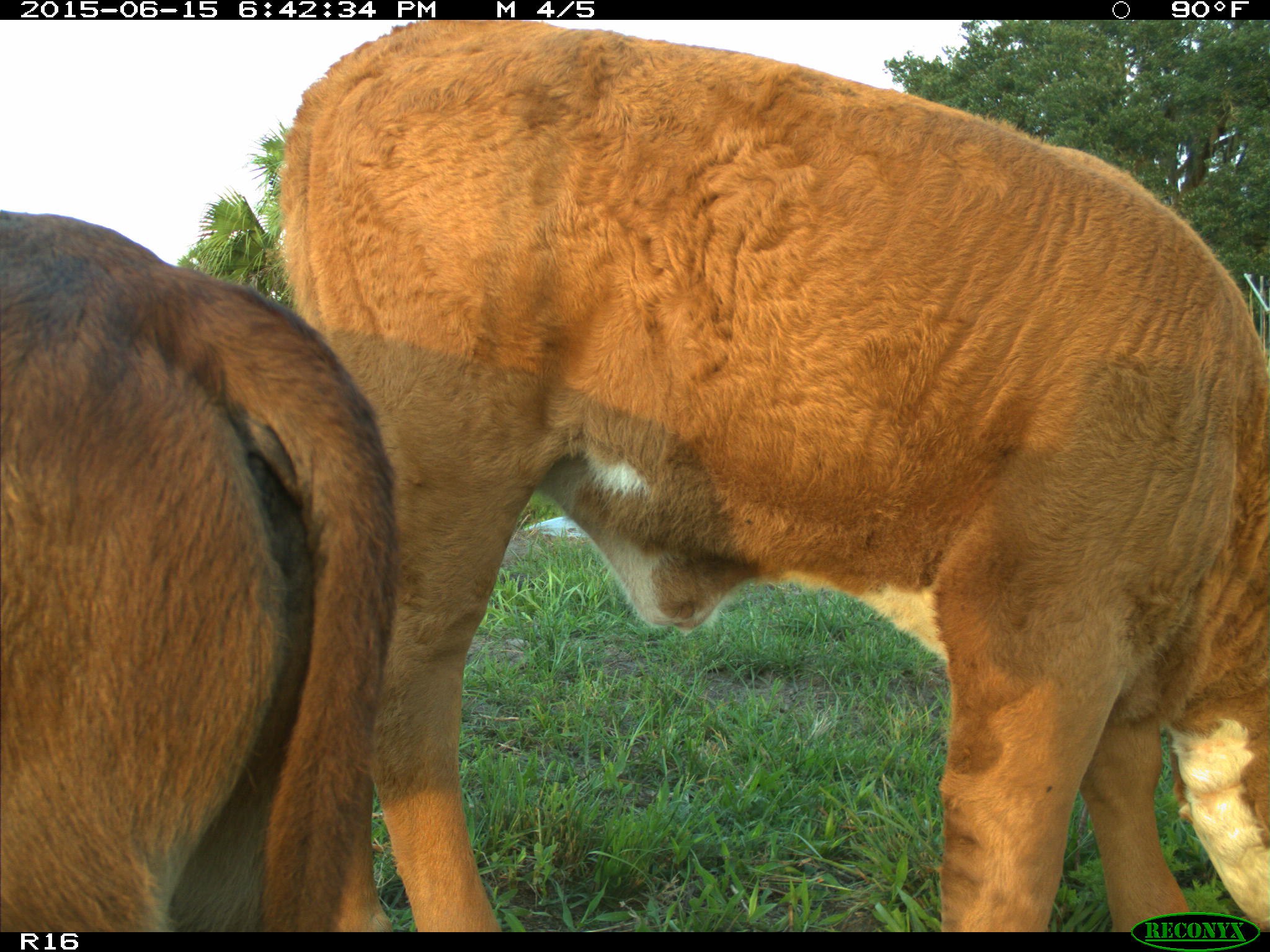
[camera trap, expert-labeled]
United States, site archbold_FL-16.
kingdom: Animalia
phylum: Chordata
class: Mammalia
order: Artiodactyla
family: Bovidae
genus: Bos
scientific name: Bos taurus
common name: domestic cow